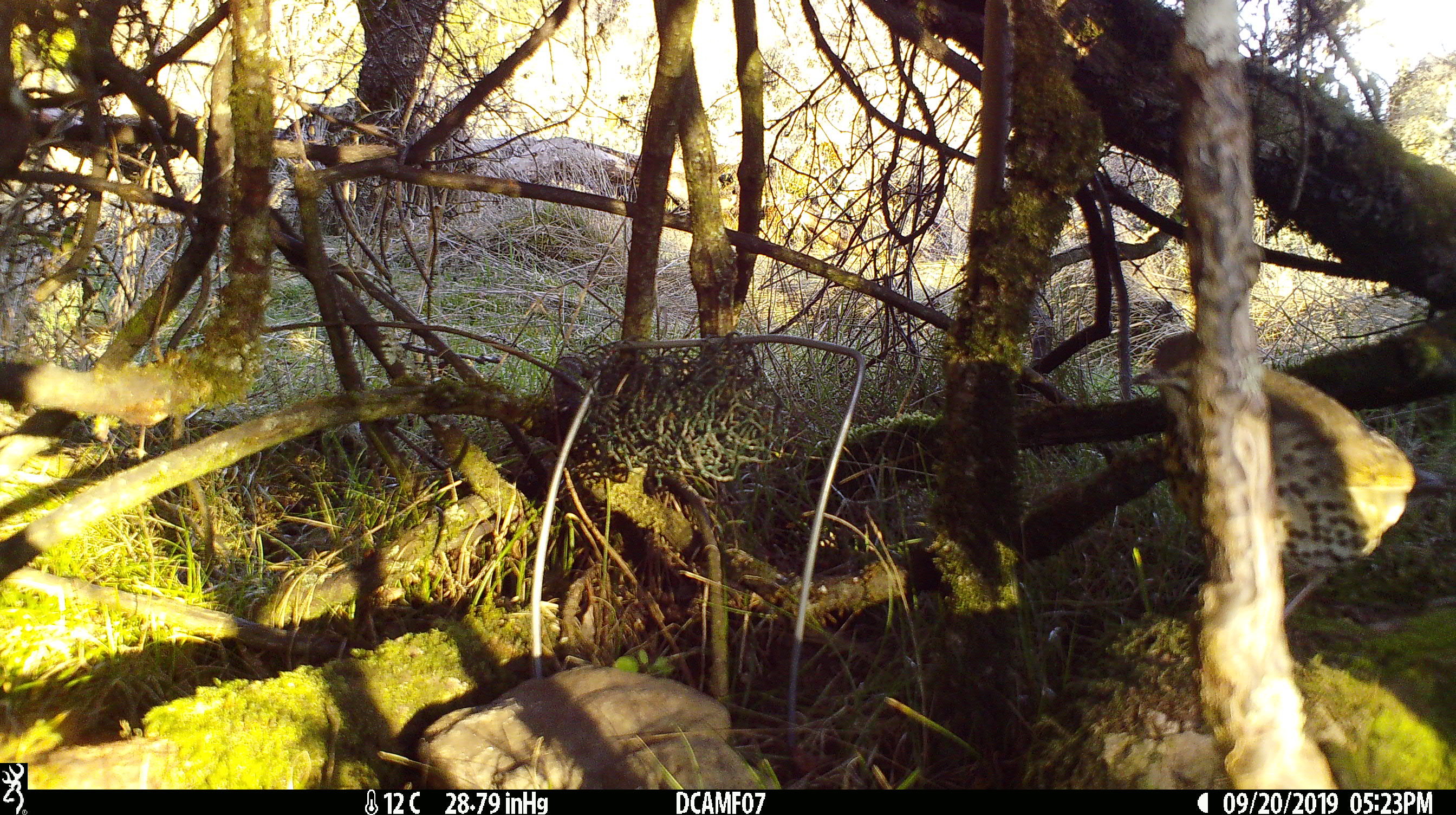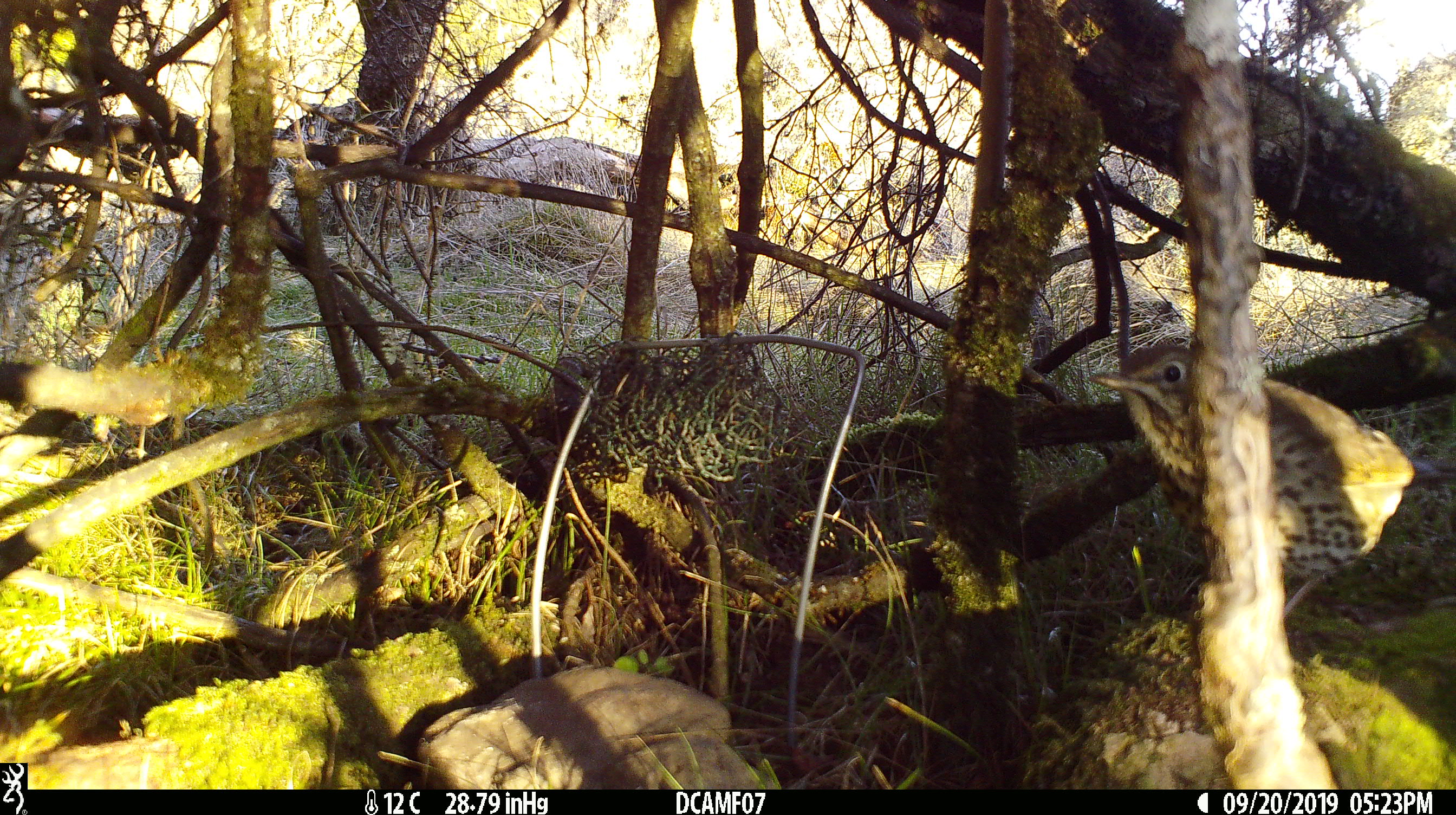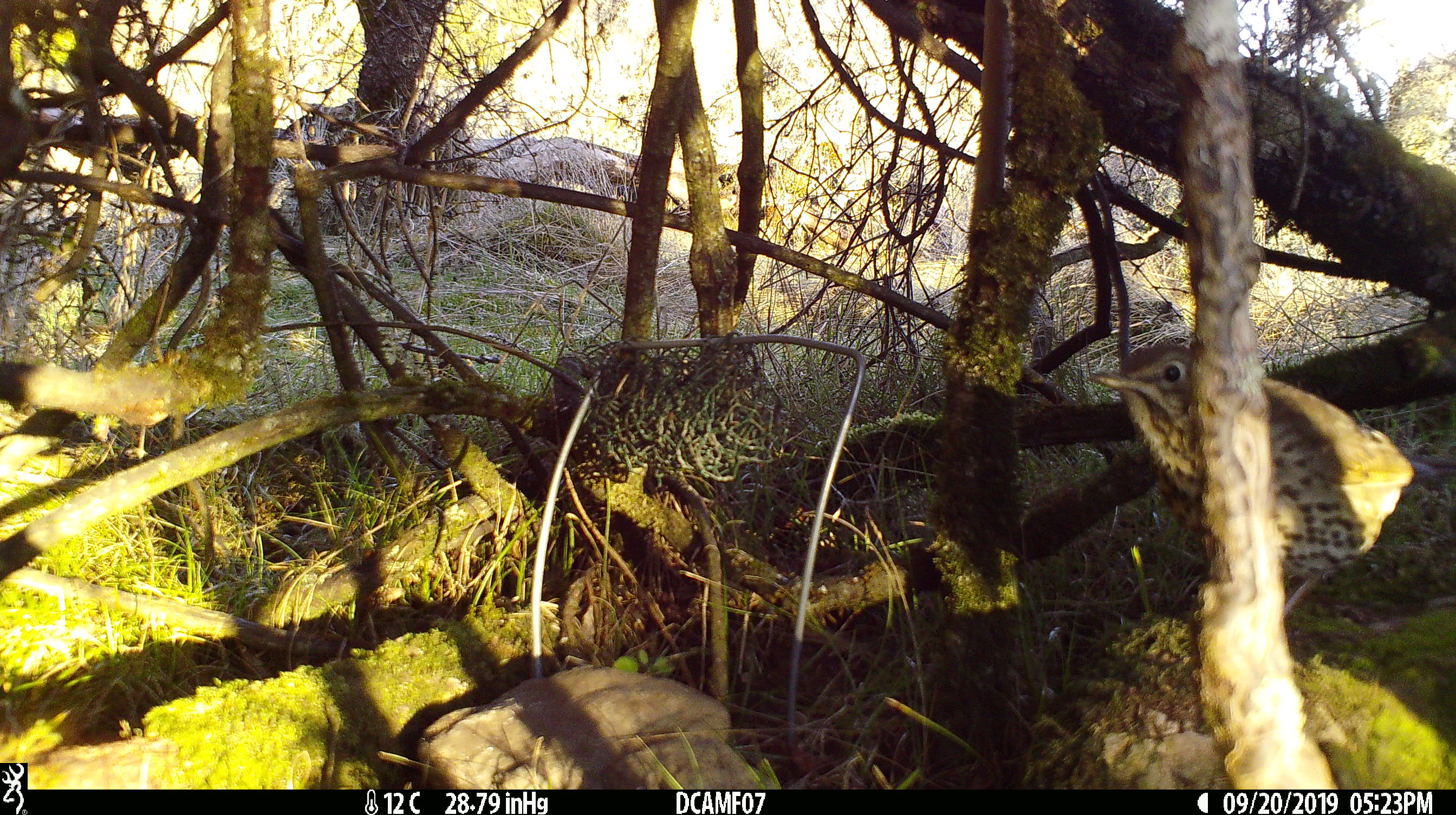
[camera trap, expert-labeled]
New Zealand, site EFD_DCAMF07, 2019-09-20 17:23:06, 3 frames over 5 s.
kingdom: Animalia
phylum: Chordata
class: Aves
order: Passeriformes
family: Turdidae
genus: Turdus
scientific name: Turdus philomelos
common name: song thrush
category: thrush